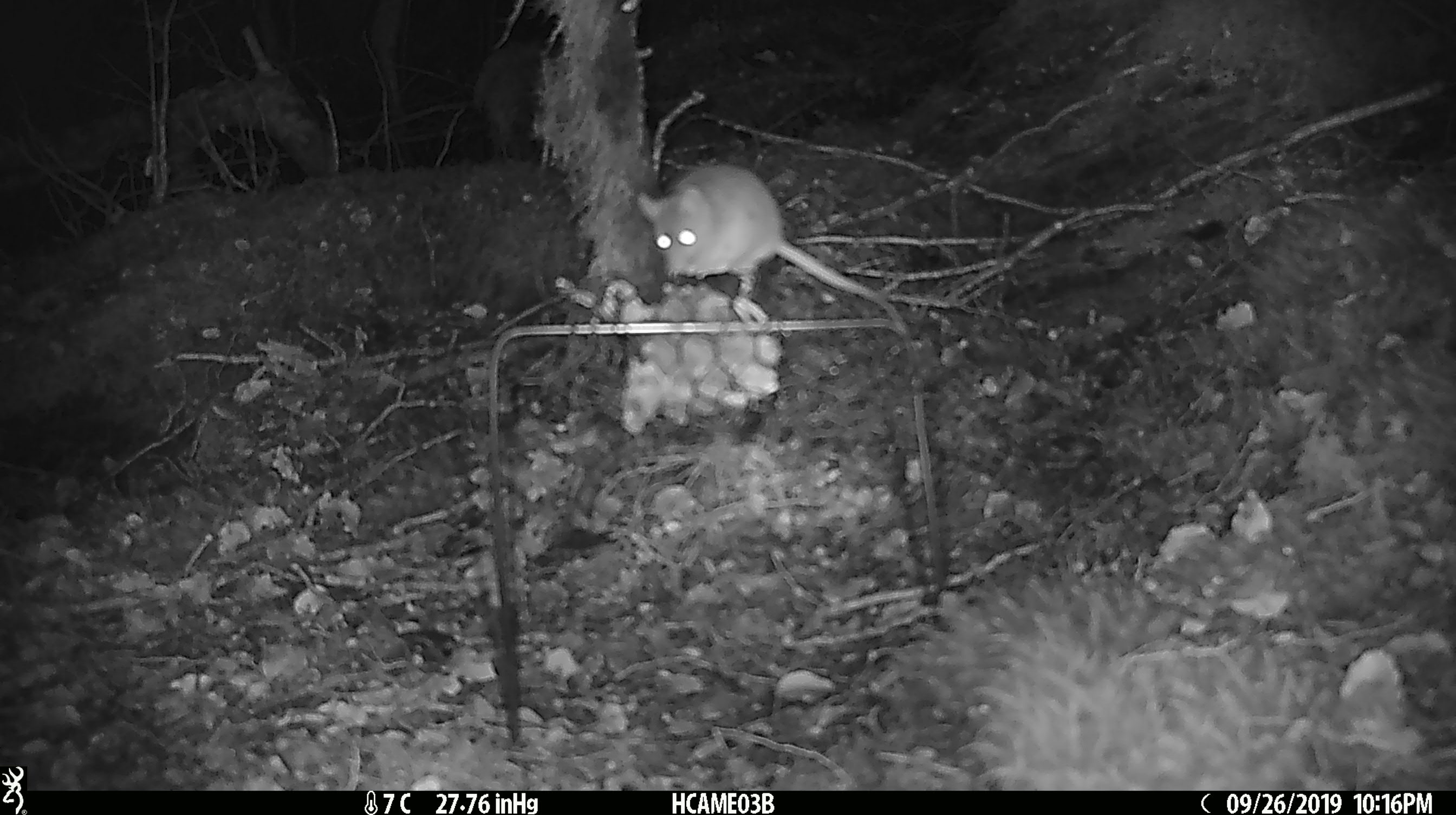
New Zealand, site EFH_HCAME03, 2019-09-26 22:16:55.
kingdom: Animalia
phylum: Chordata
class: Mammalia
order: Rodentia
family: Muridae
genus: Mus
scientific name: Mus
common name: mouse